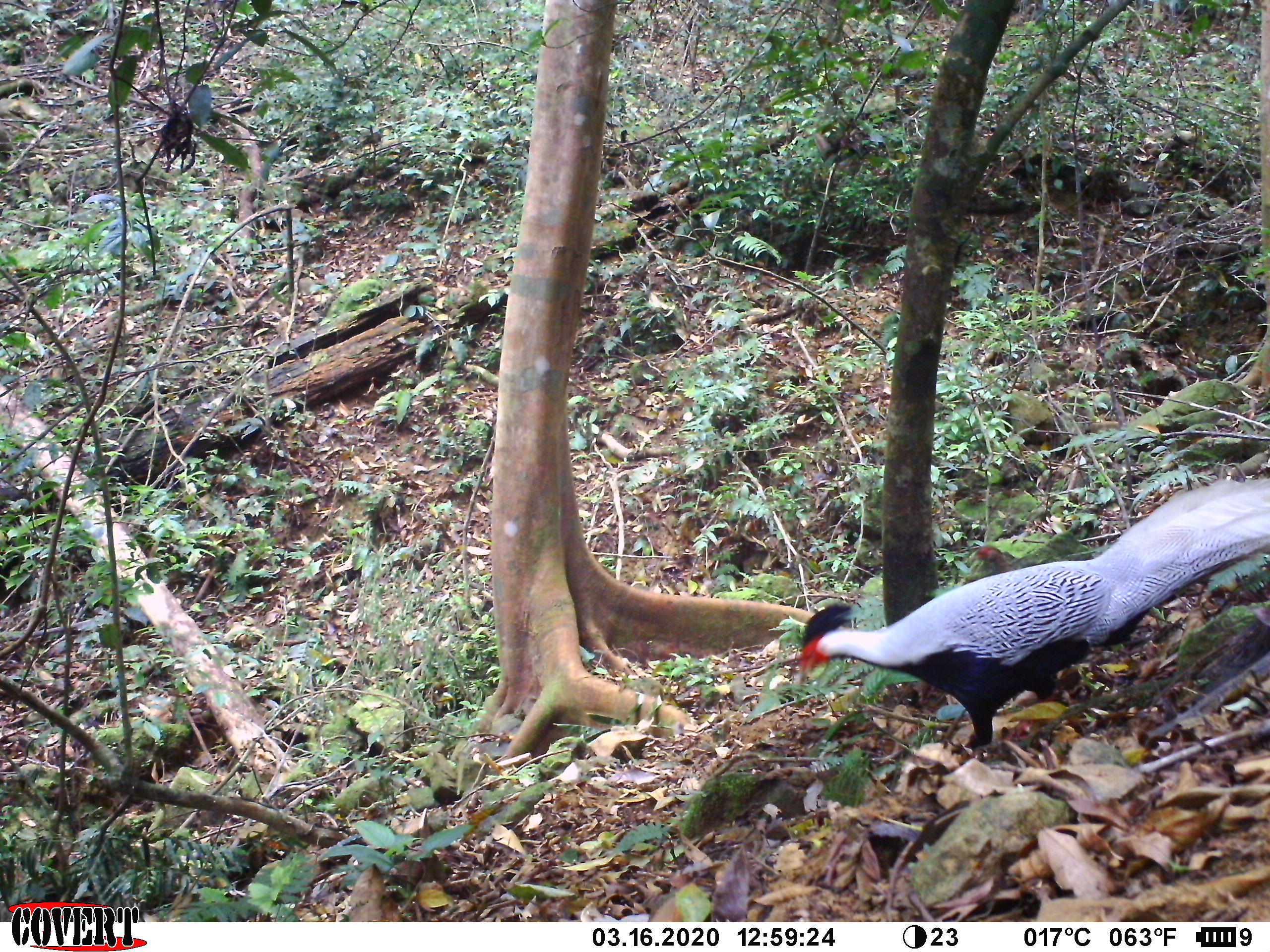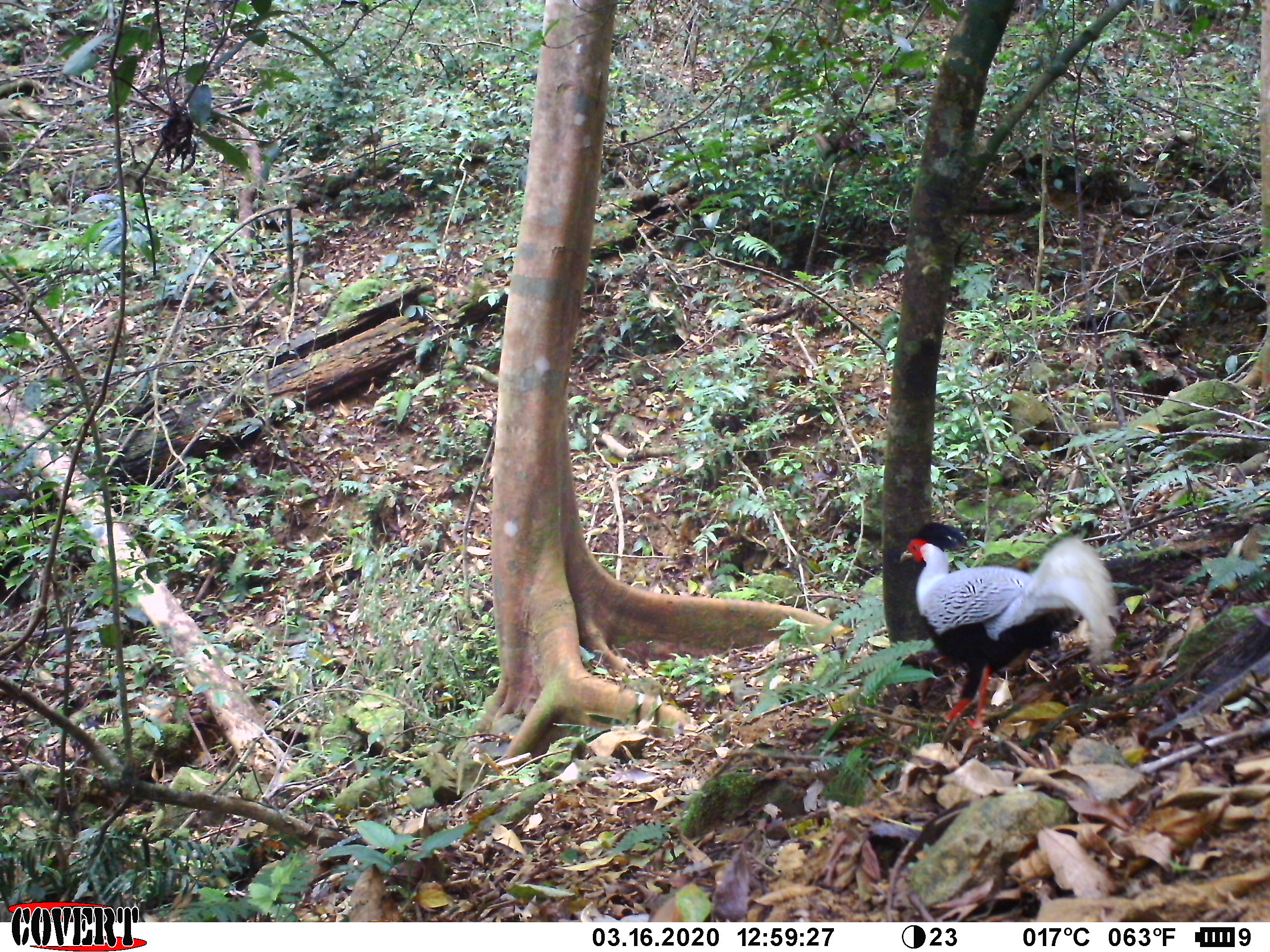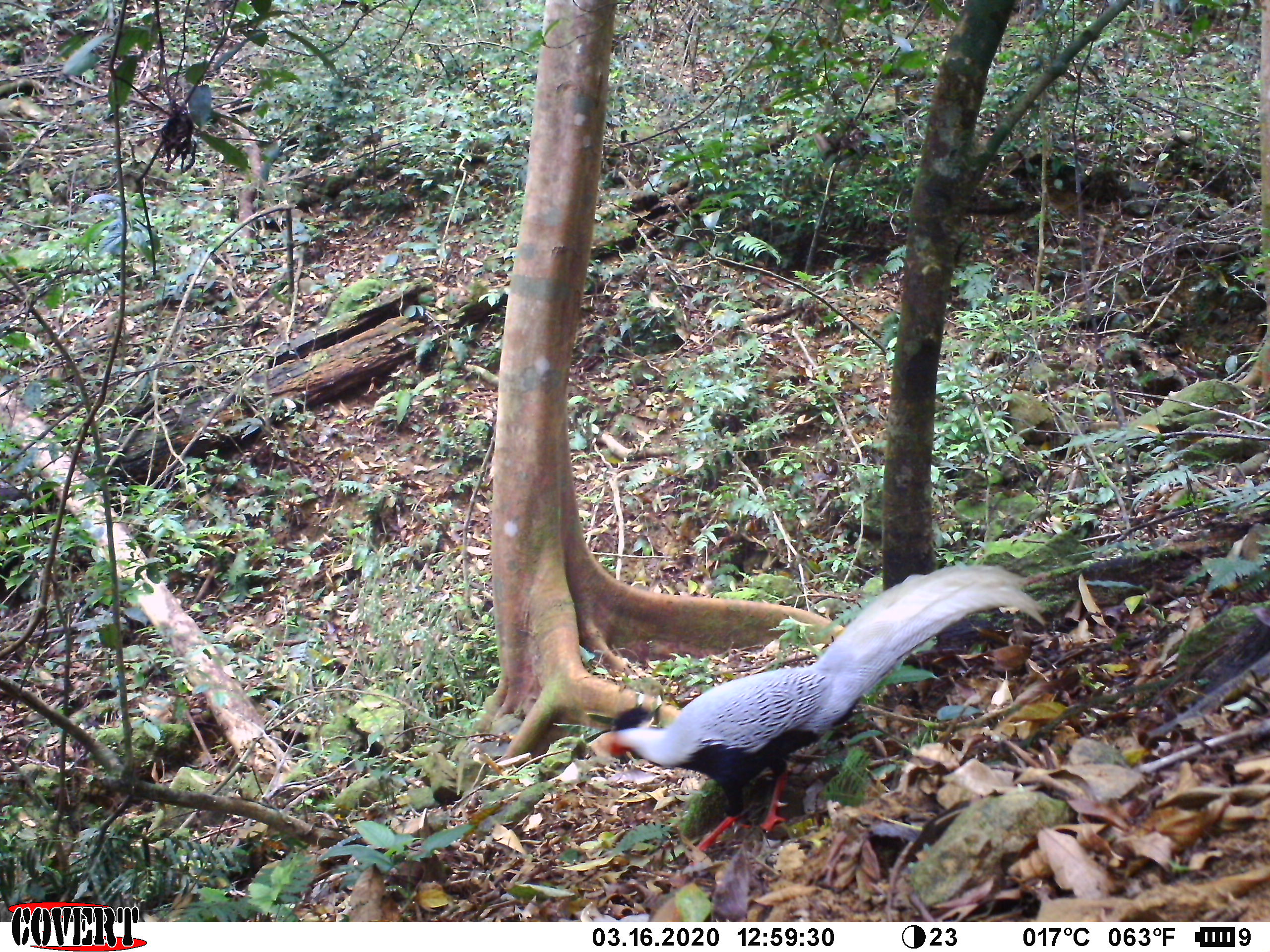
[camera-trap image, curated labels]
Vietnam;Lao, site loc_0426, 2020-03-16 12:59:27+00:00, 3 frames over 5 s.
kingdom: Animalia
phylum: Chordata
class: Aves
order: Galliformes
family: Phasianidae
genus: Lophura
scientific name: Lophura nycthemera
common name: silver pheasant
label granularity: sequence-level